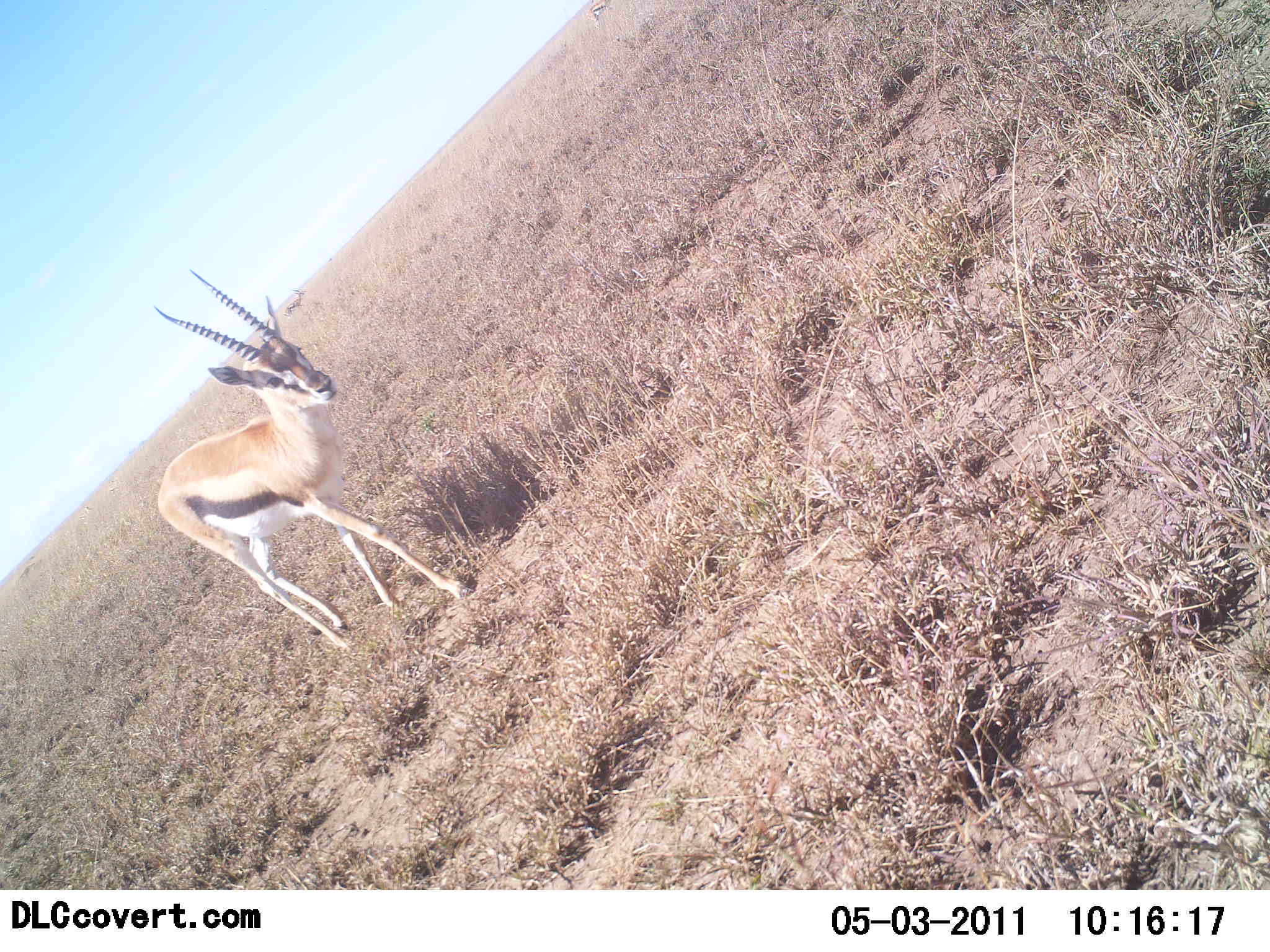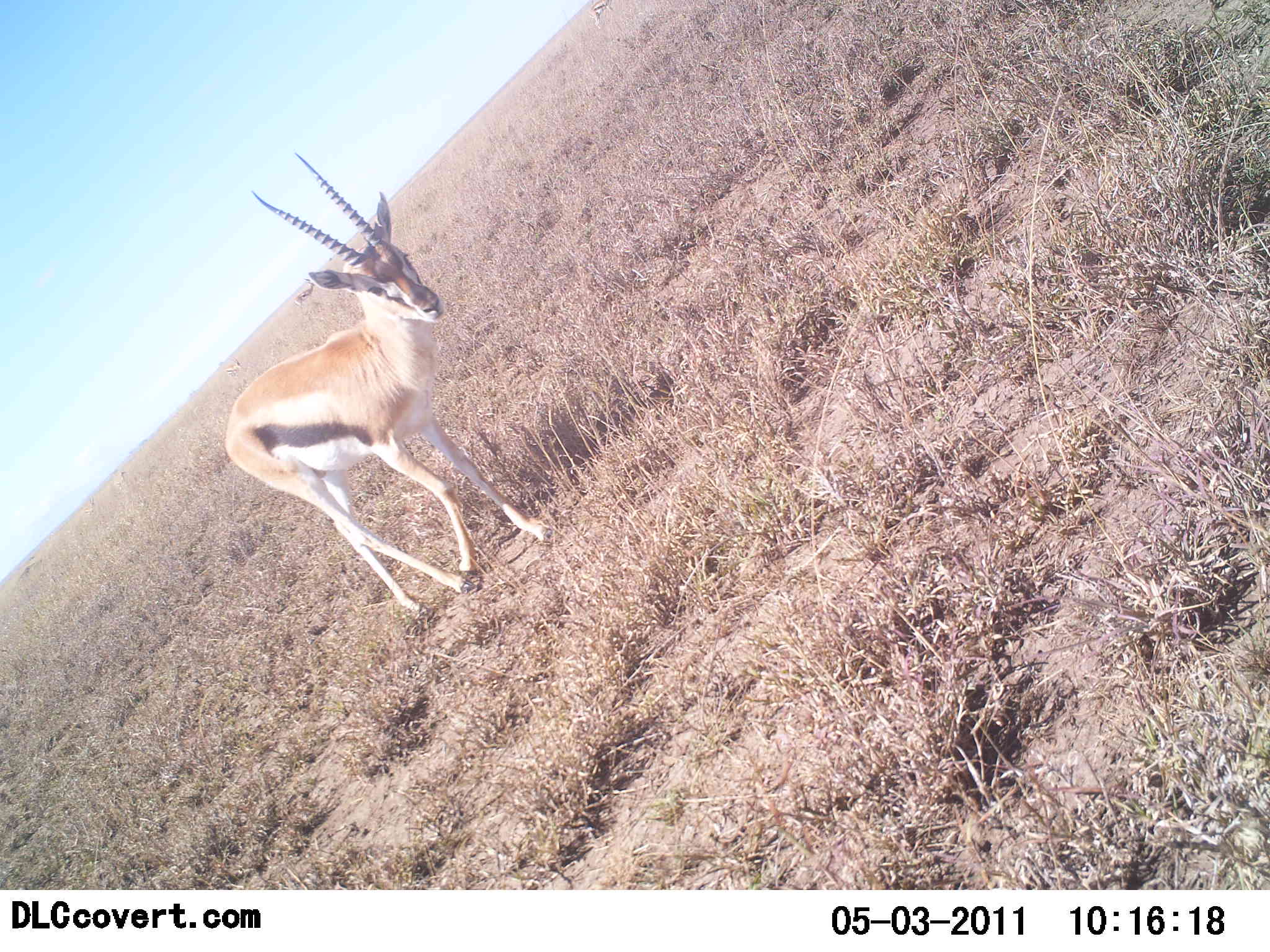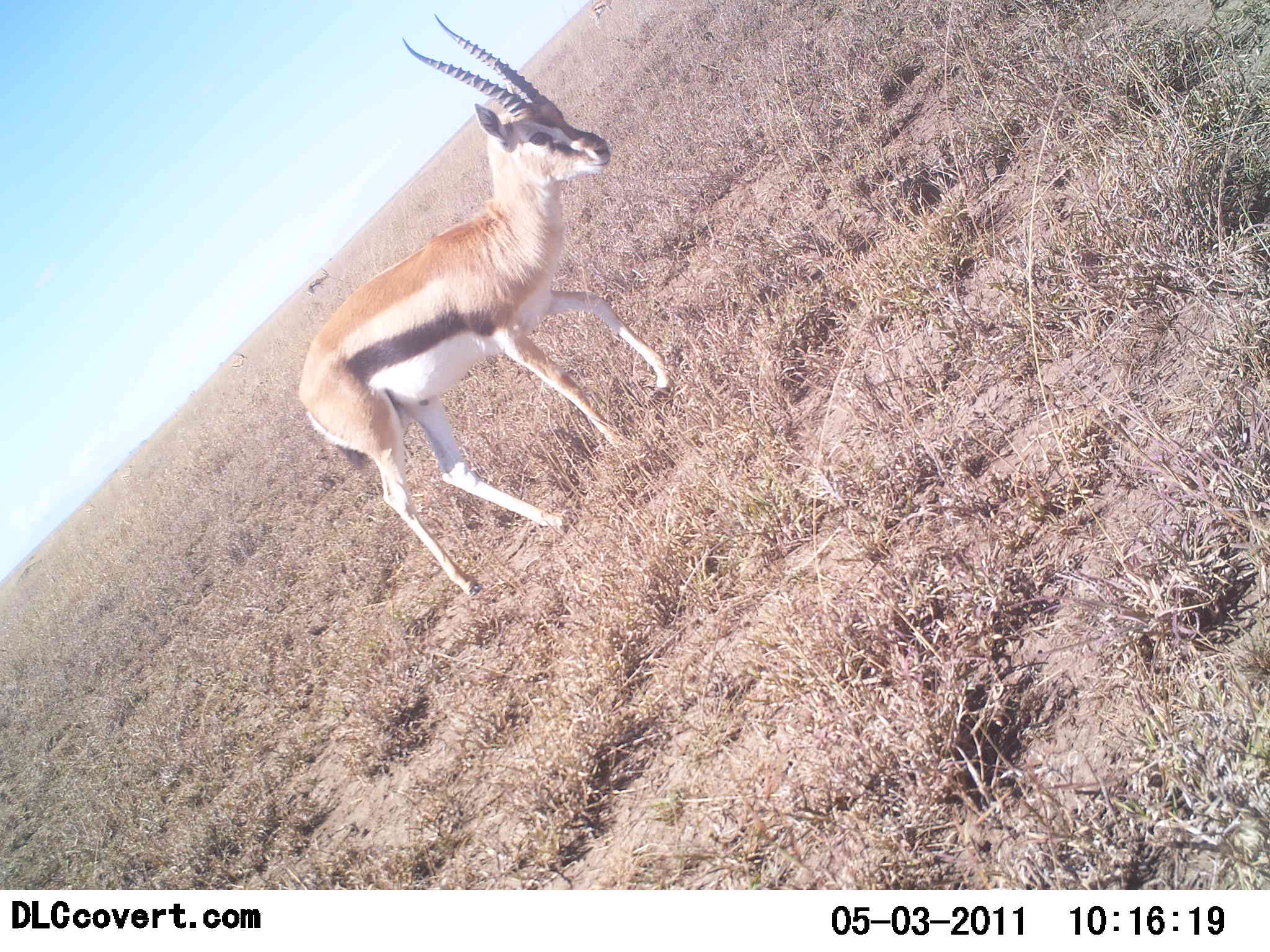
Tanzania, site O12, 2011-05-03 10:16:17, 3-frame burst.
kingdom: Animalia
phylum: Chordata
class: Mammalia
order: Artiodactyla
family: Bovidae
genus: Eudorcas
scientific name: Eudorcas thomsonii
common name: thomson's gazelle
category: gazellethomsons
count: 1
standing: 9%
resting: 0%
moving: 100%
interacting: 0%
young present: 0%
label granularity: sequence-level